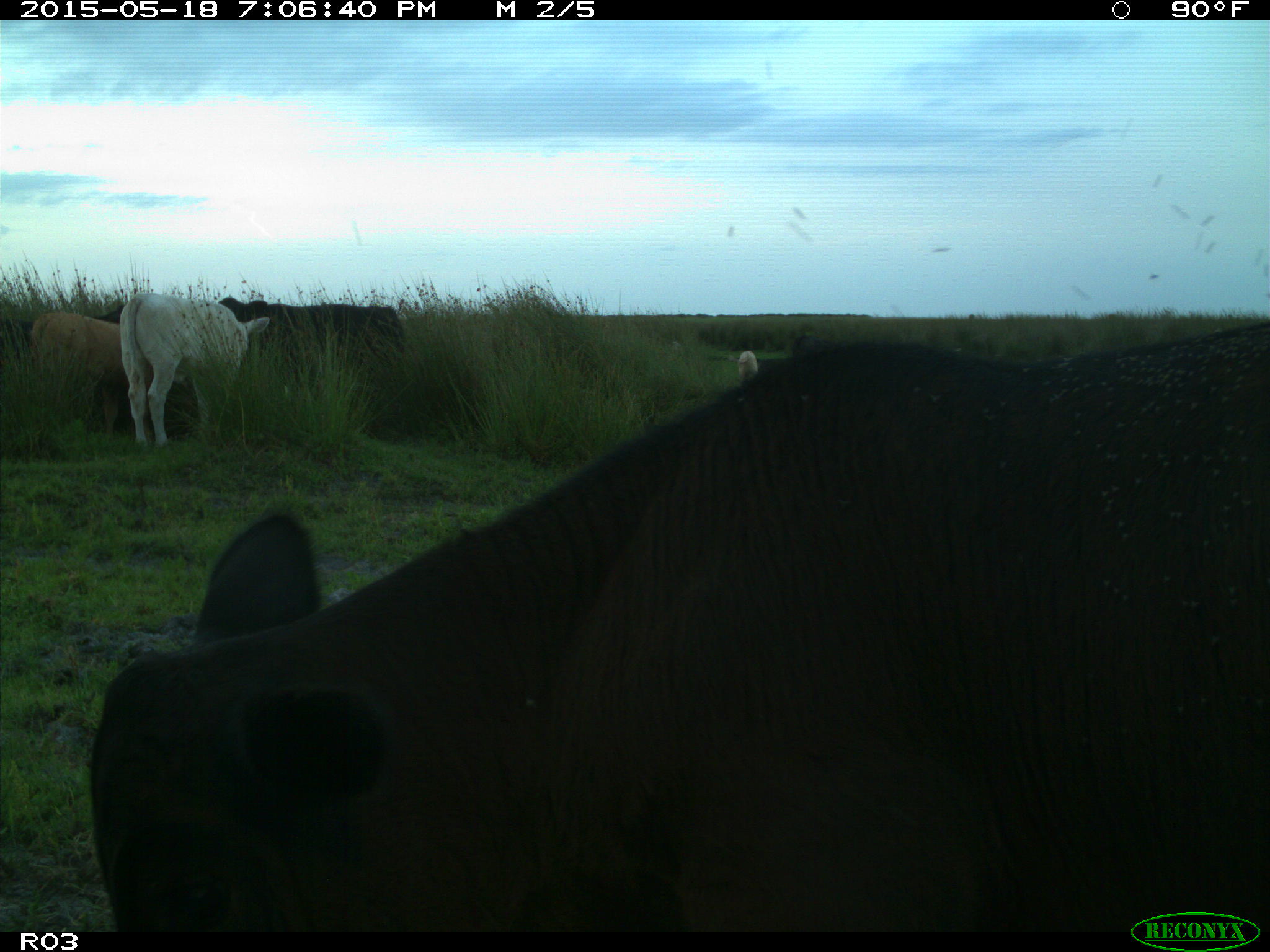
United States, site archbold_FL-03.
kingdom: Animalia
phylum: Chordata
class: Mammalia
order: Artiodactyla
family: Bovidae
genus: Bos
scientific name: Bos taurus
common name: domestic cow